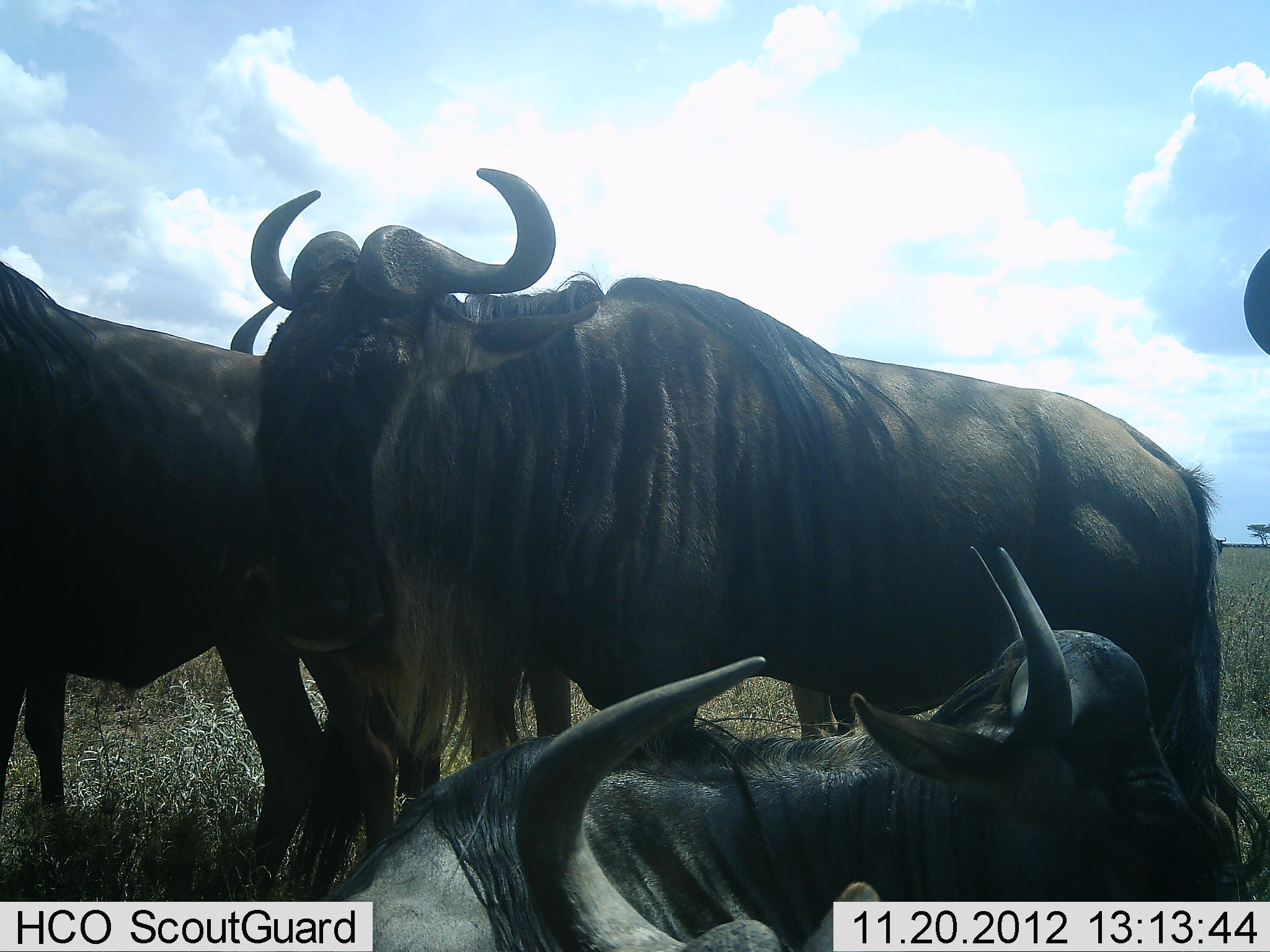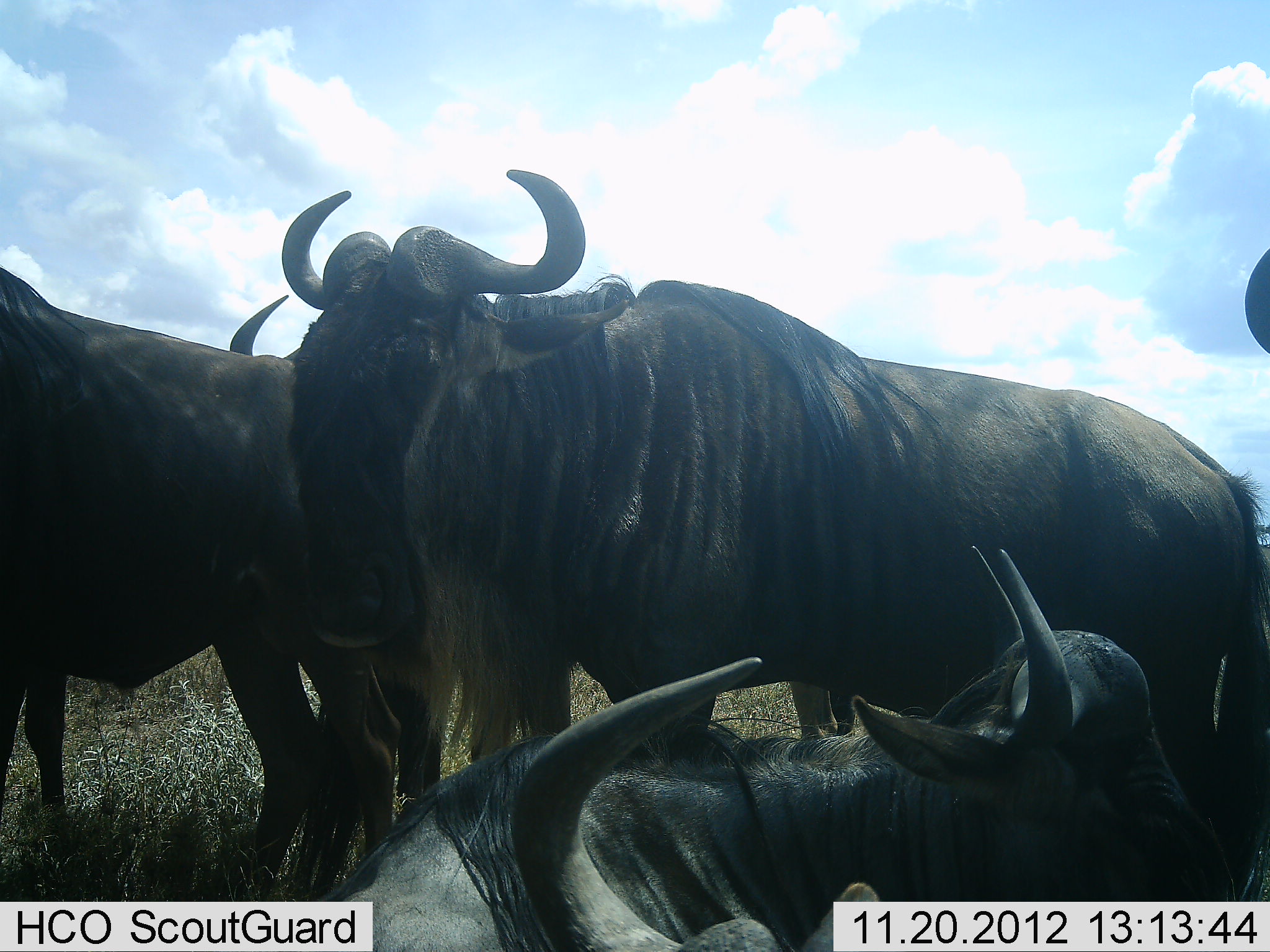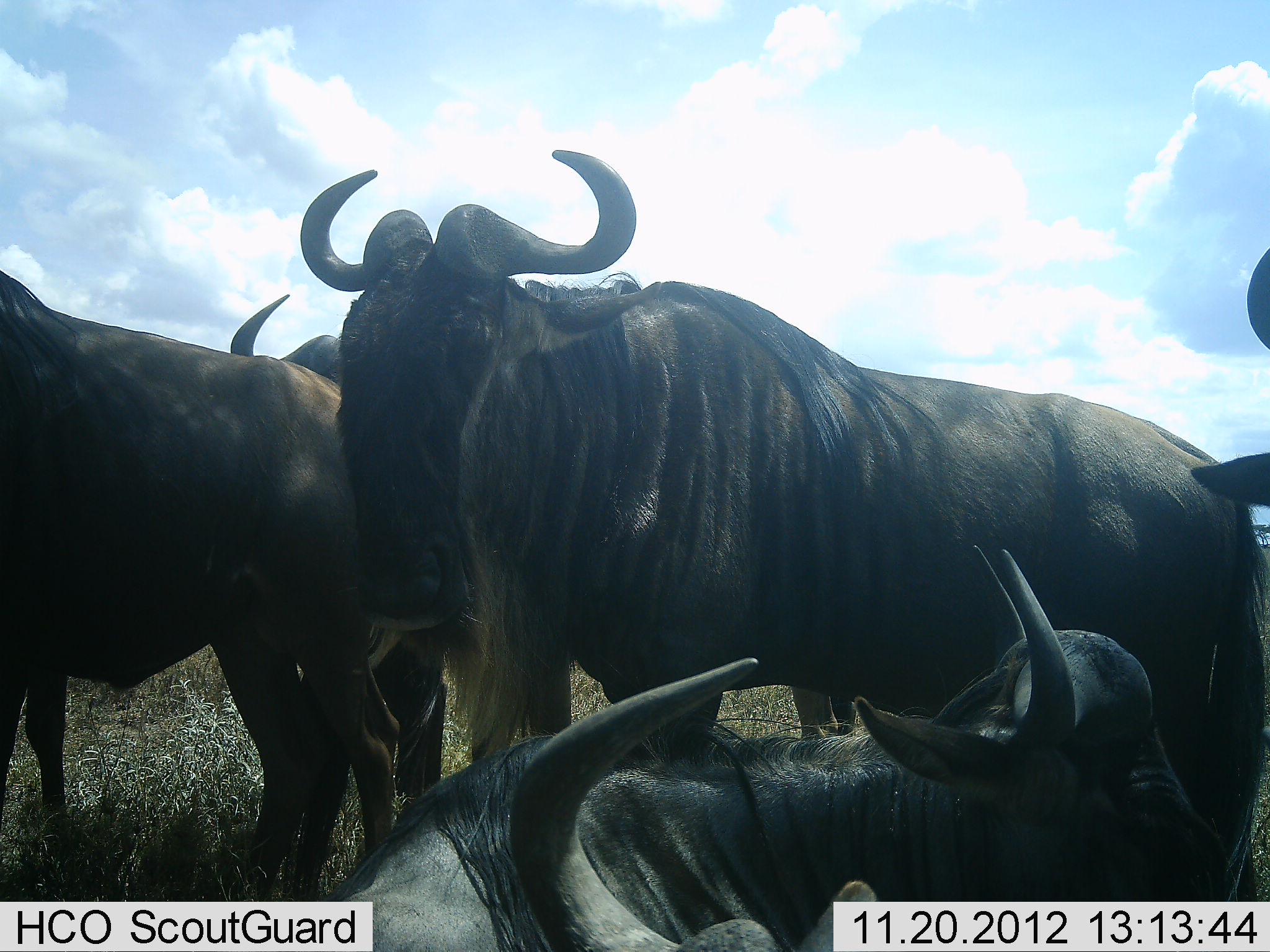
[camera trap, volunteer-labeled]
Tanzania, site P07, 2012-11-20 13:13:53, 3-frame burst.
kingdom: Animalia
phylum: Chordata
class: Mammalia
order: Artiodactyla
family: Bovidae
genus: Connochaetes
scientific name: Connochaetes taurinus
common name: blue wildebeest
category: wildebeest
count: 6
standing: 70%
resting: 100%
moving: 20%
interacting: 0%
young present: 10%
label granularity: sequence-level